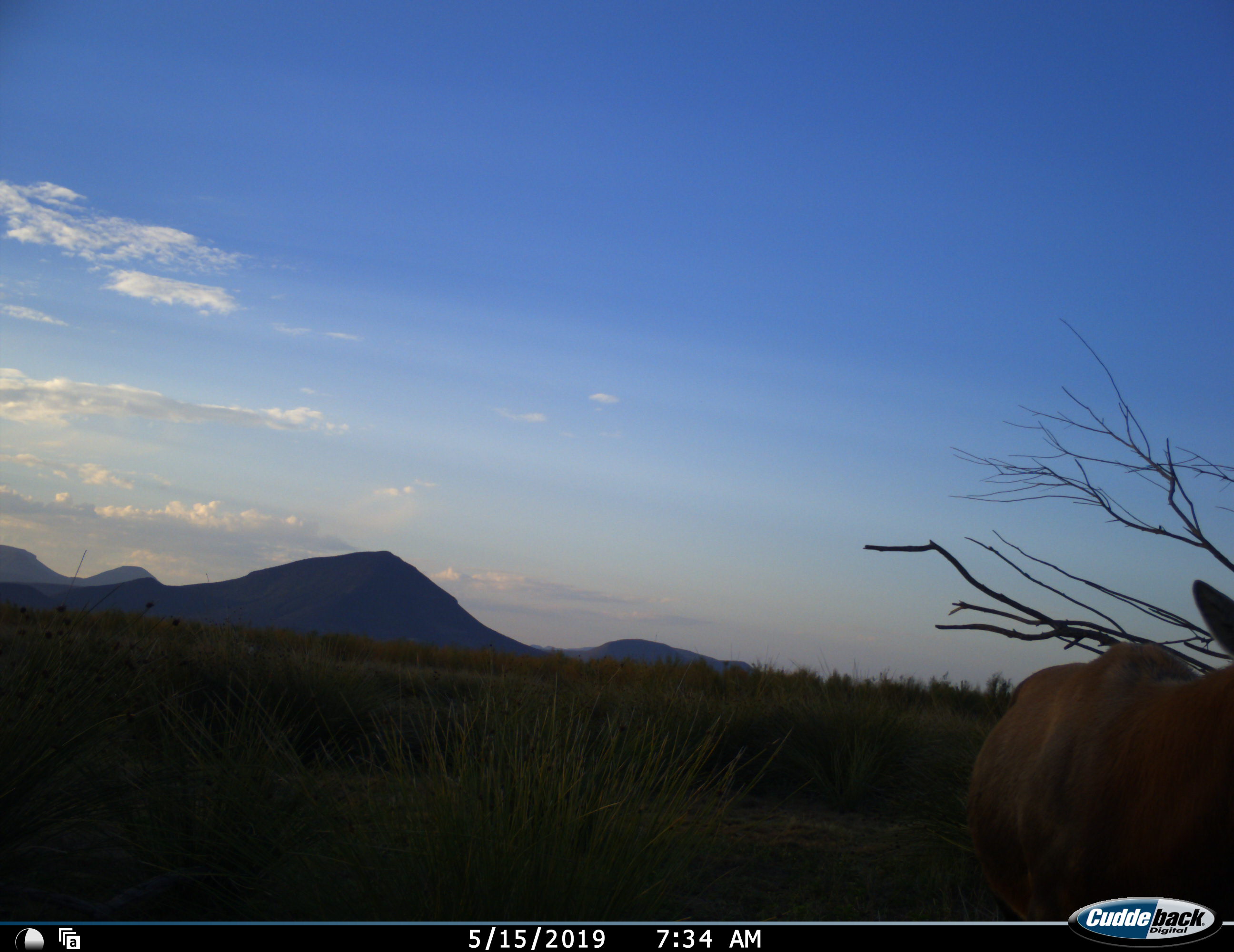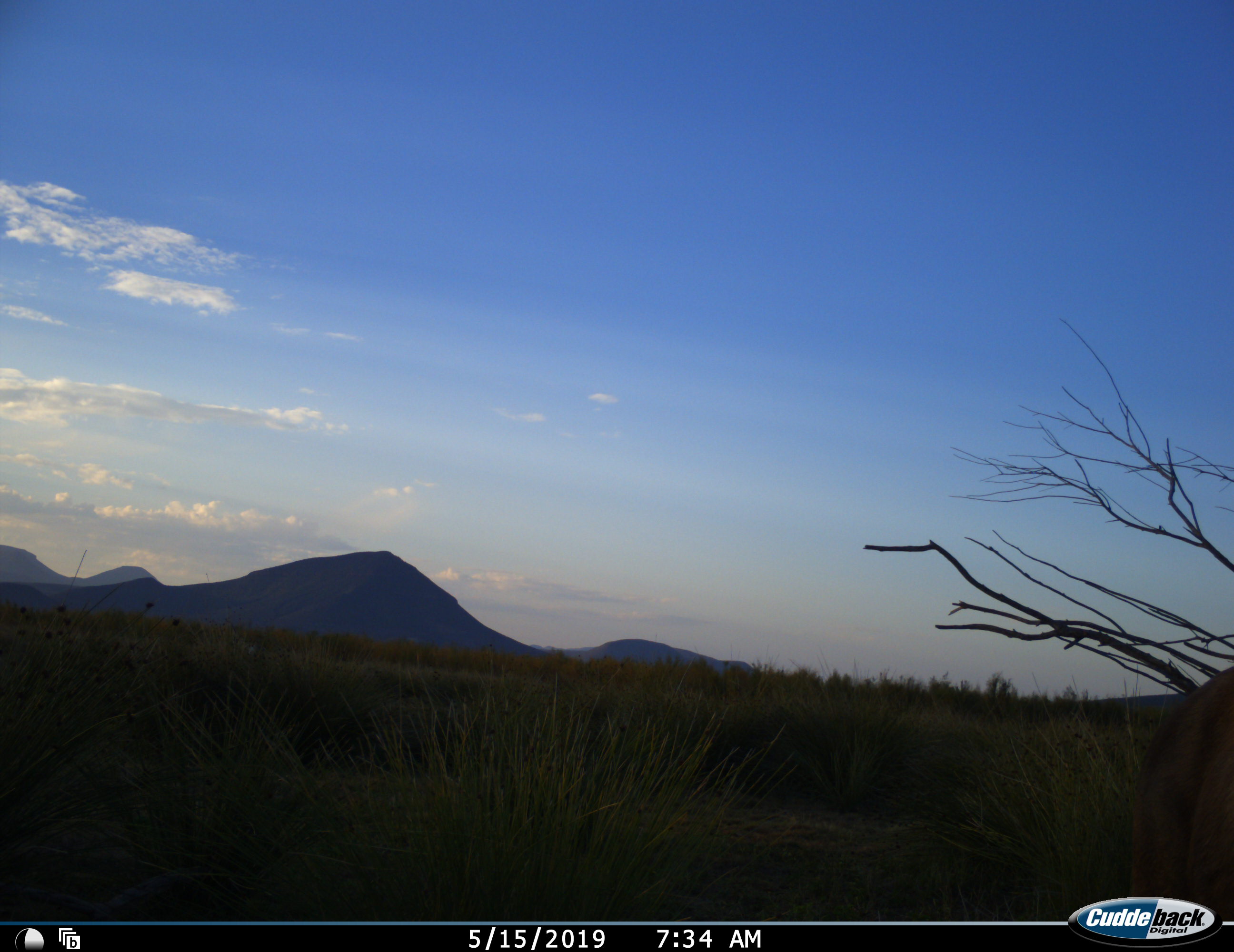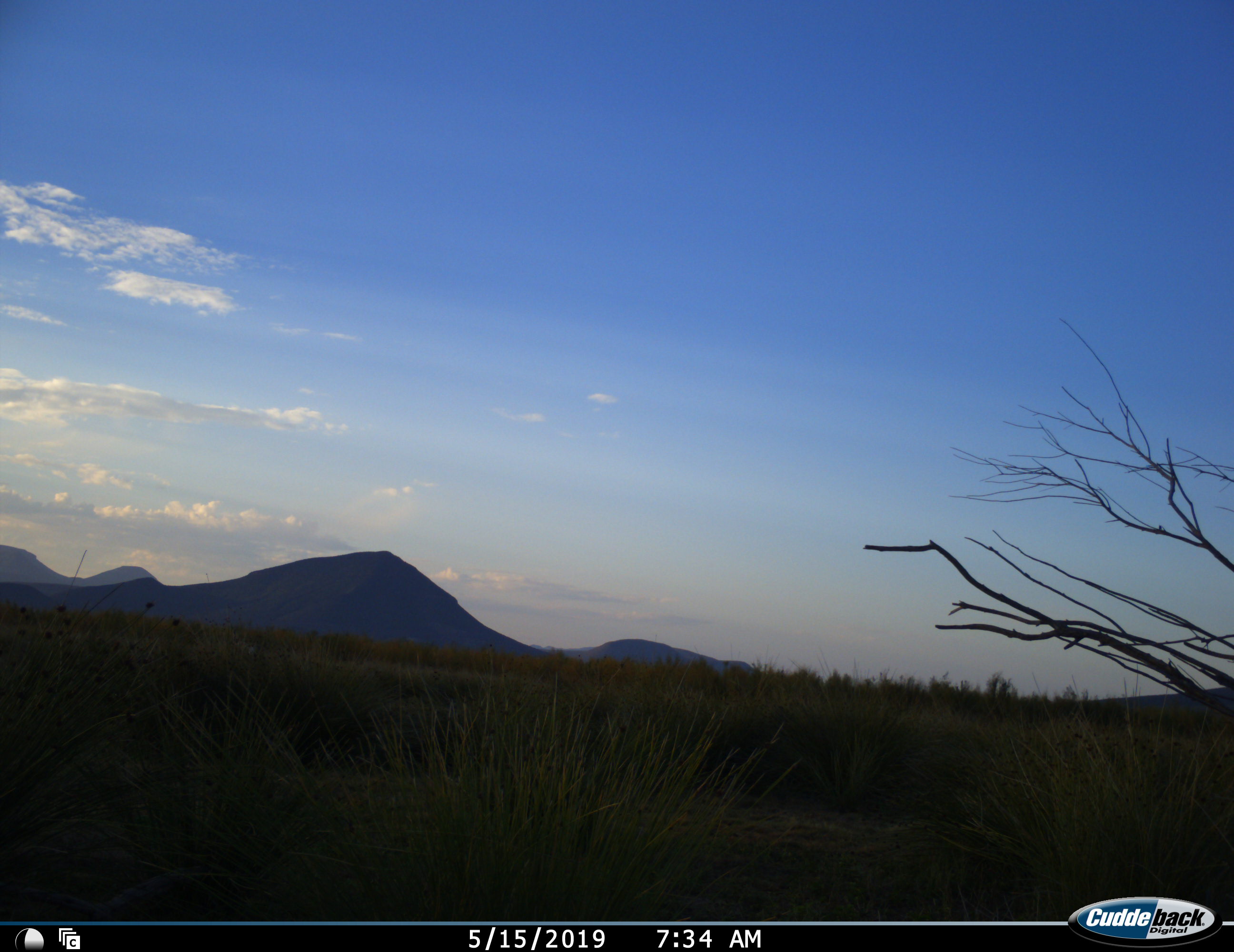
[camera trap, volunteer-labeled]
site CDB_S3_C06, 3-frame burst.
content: unidentified animal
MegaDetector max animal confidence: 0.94